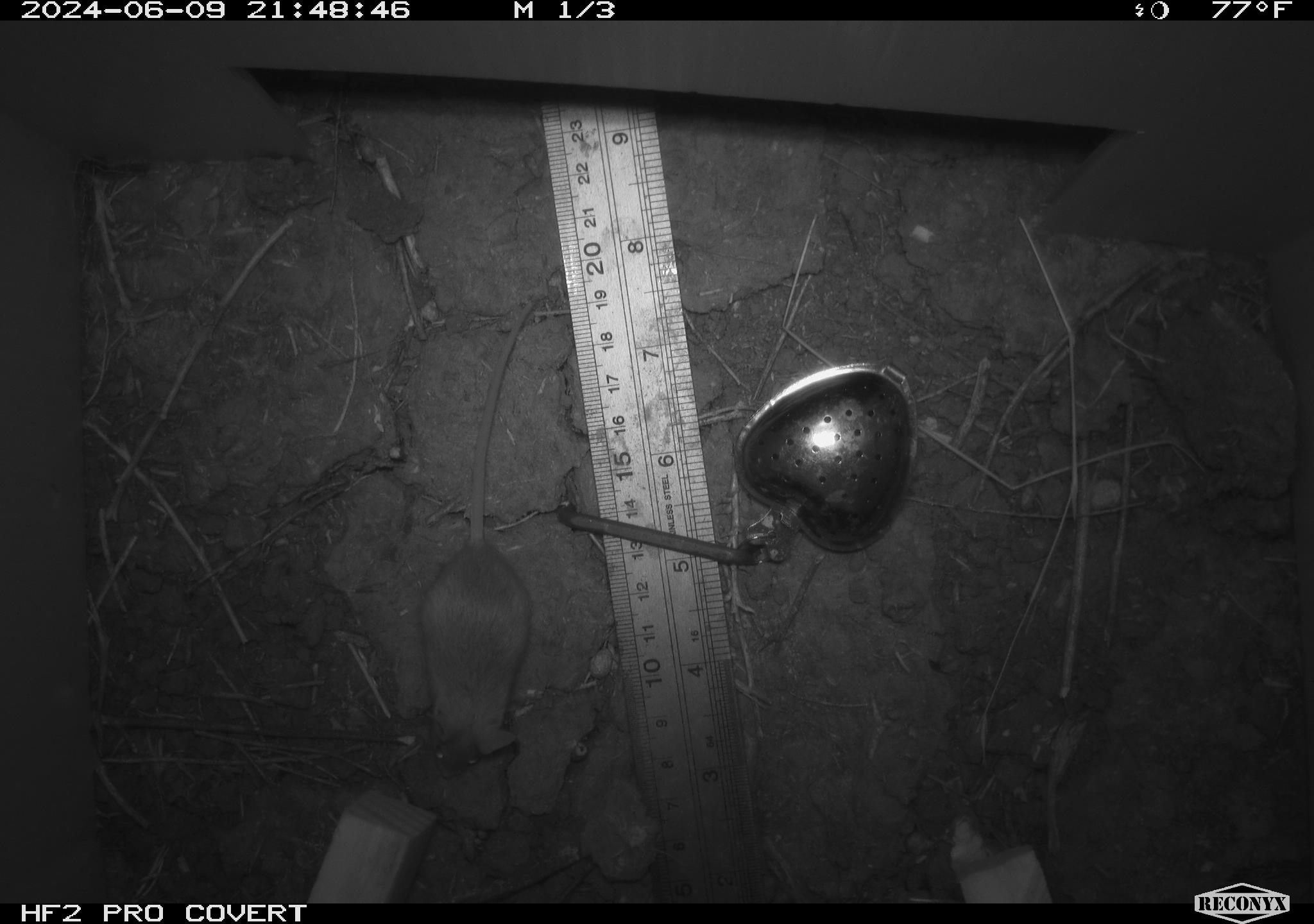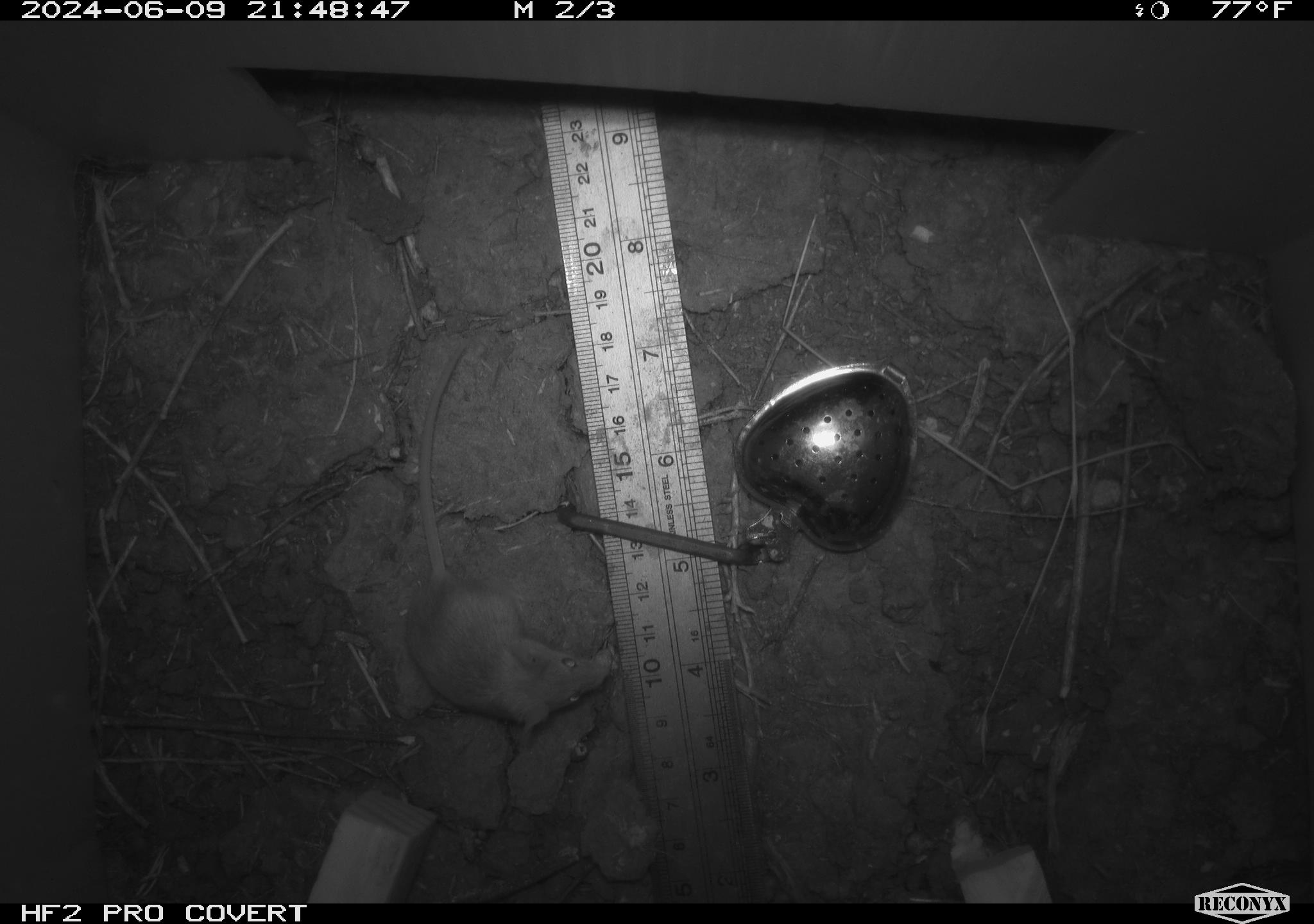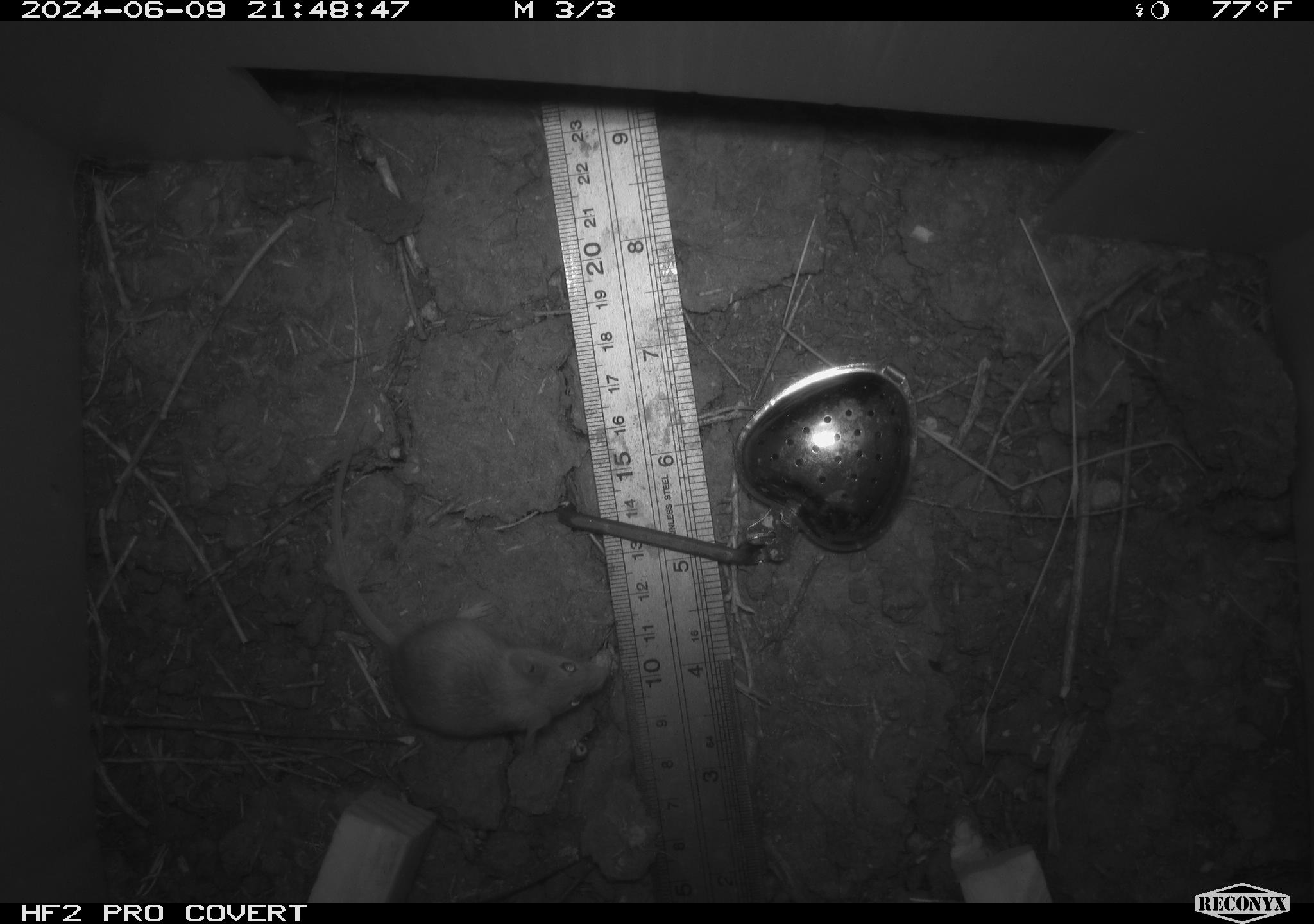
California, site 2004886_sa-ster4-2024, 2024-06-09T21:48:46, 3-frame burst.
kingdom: Animalia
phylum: Chordata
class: Mammalia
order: Rodentia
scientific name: Rodentia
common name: mouse species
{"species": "mouse species (Rodentia)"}